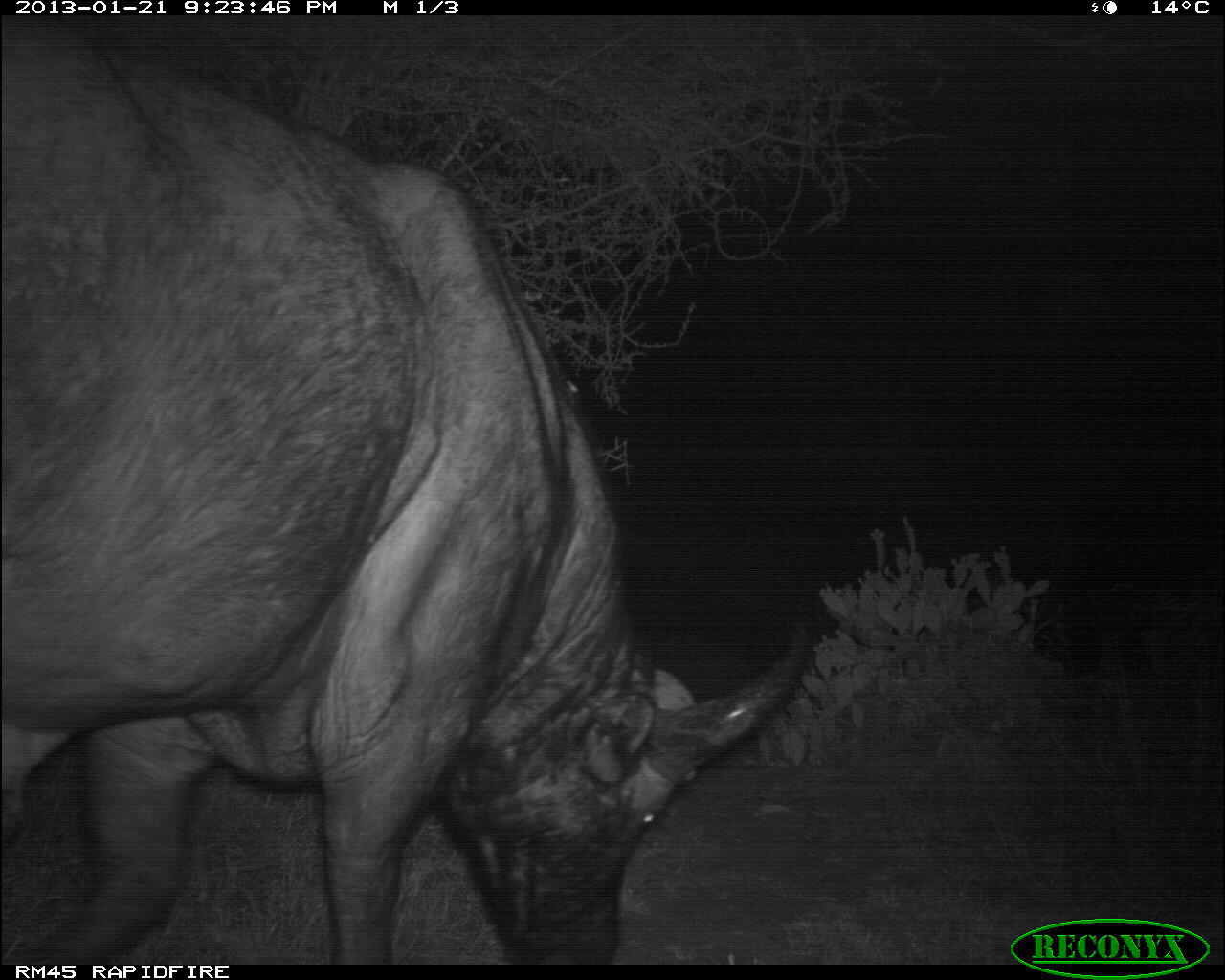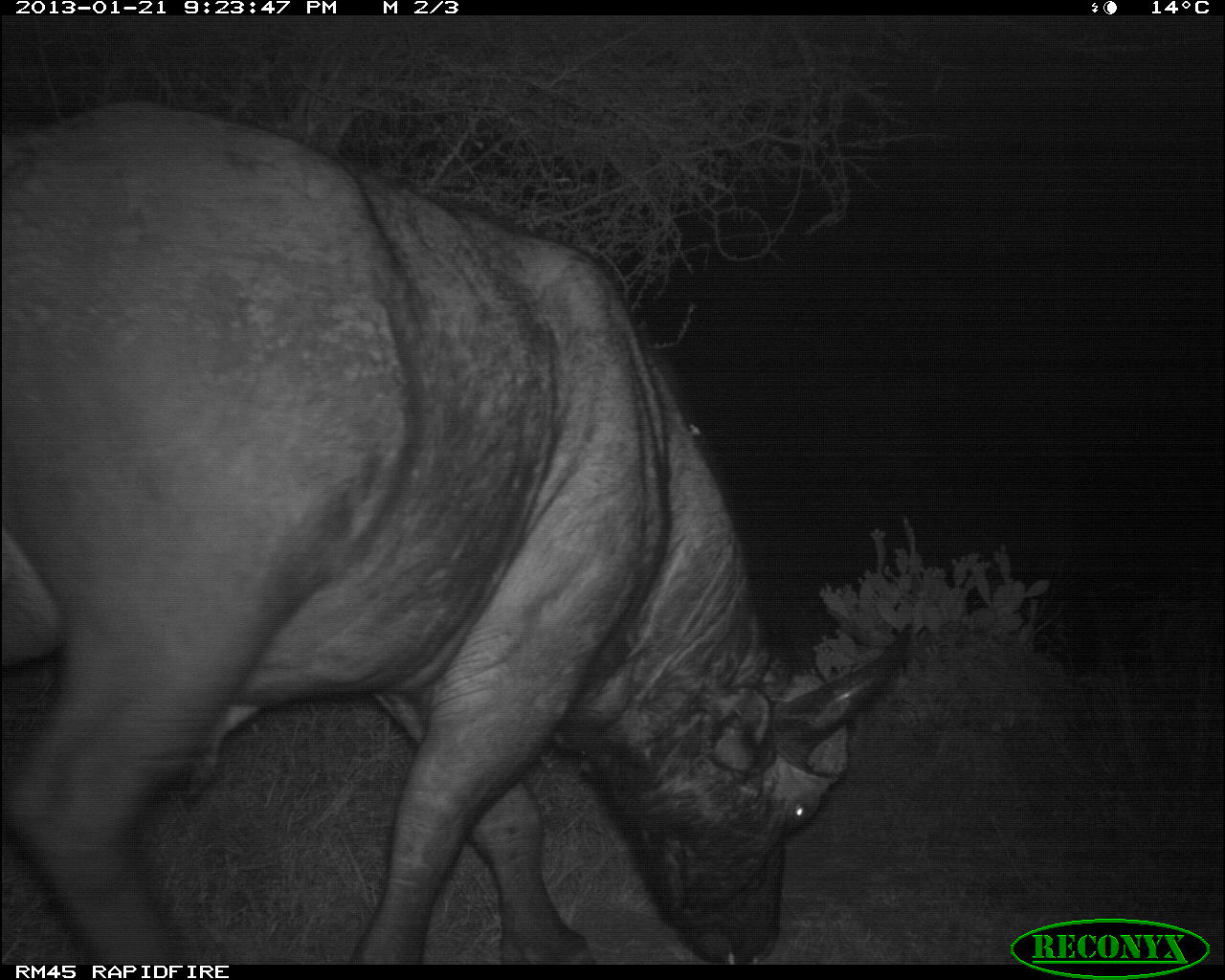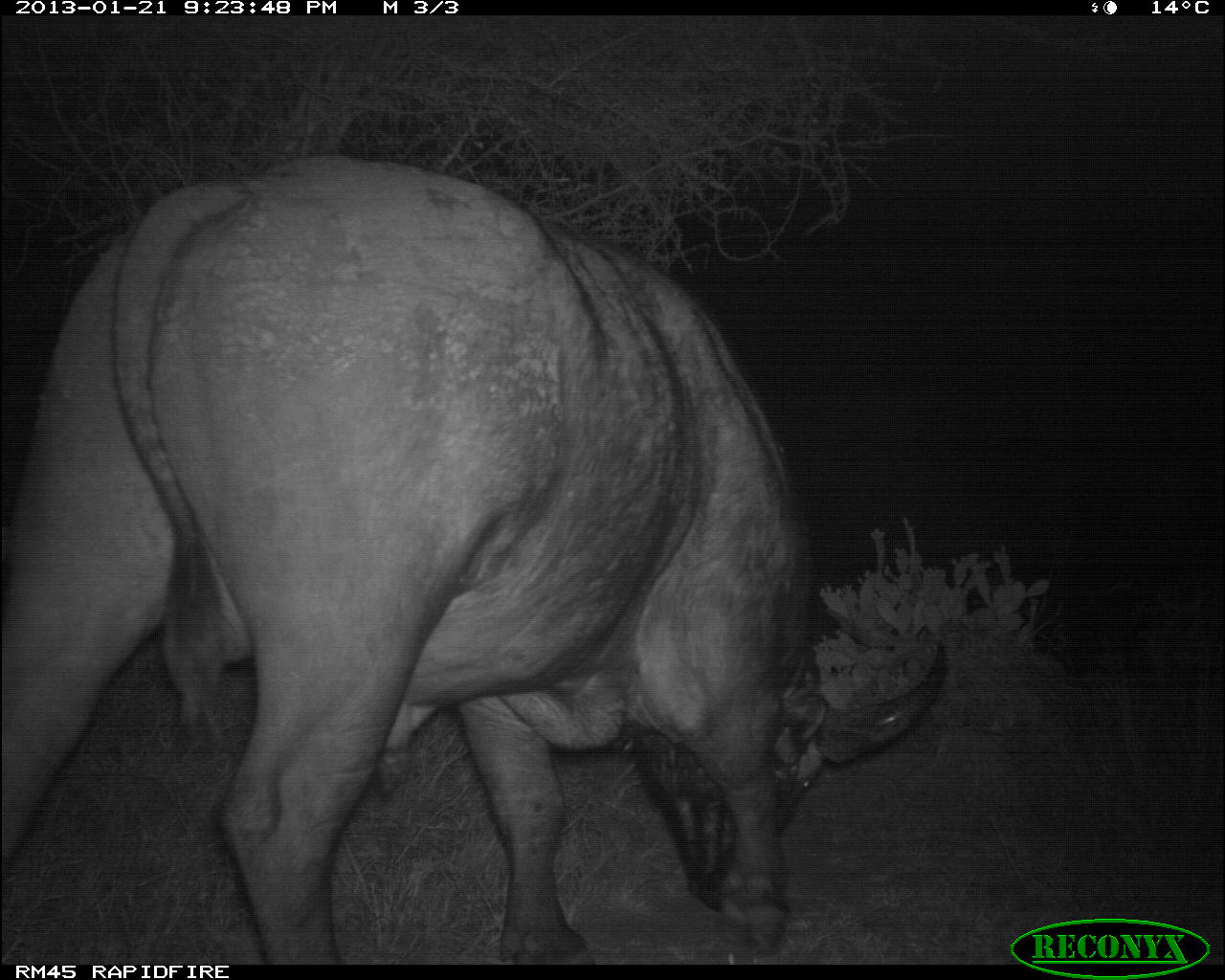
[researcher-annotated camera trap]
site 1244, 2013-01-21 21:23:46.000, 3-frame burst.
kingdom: Animalia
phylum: Chordata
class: Mammalia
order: Artiodactyla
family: Bovidae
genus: Syncerus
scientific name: Syncerus caffer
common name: african buffalo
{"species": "Syncerus caffer (african buffalo)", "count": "1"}